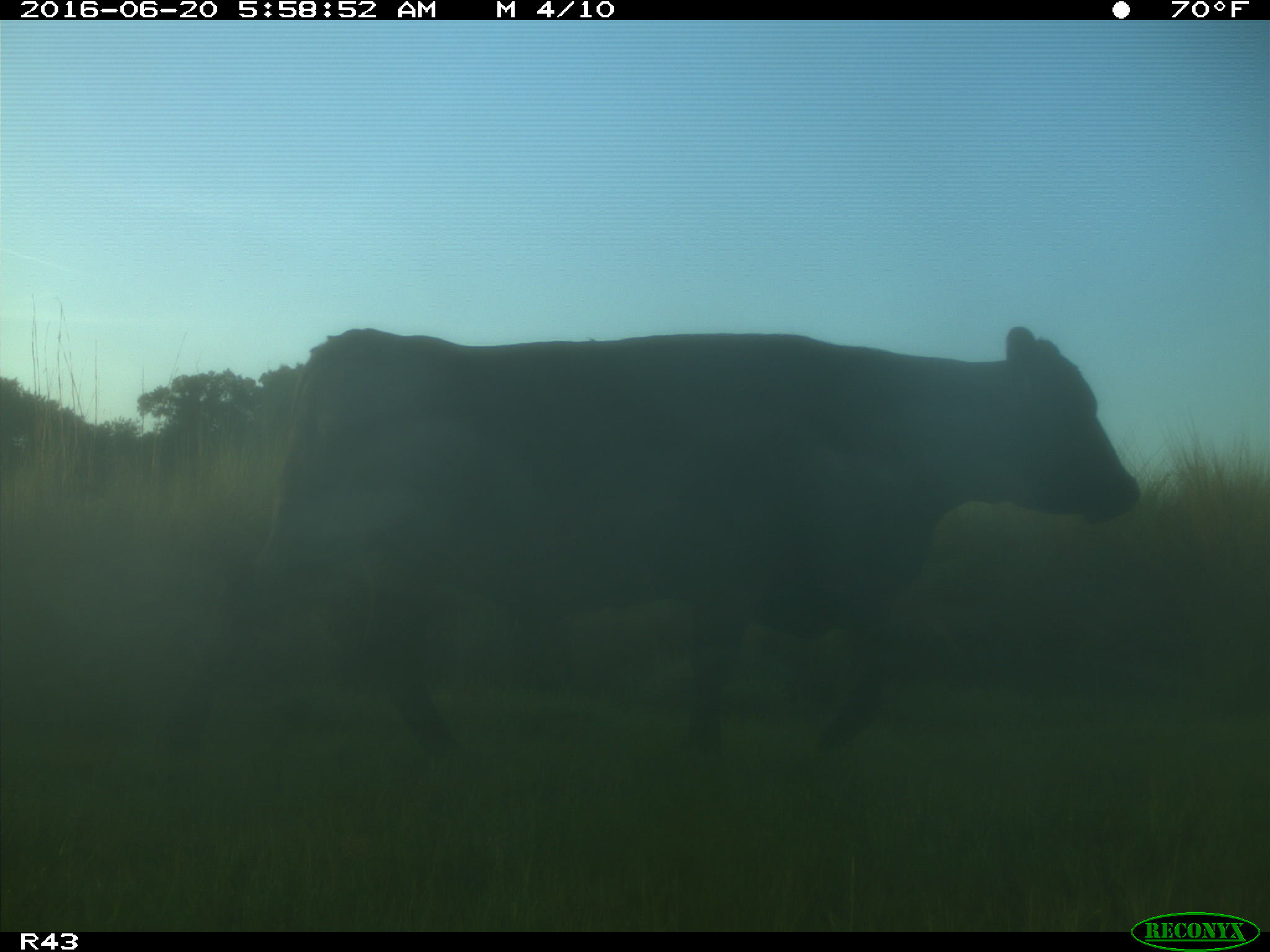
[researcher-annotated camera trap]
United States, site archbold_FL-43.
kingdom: Animalia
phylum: Chordata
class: Mammalia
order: Artiodactyla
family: Bovidae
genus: Bos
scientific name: Bos taurus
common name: domestic cow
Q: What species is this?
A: Bos taurus (domestic cow).